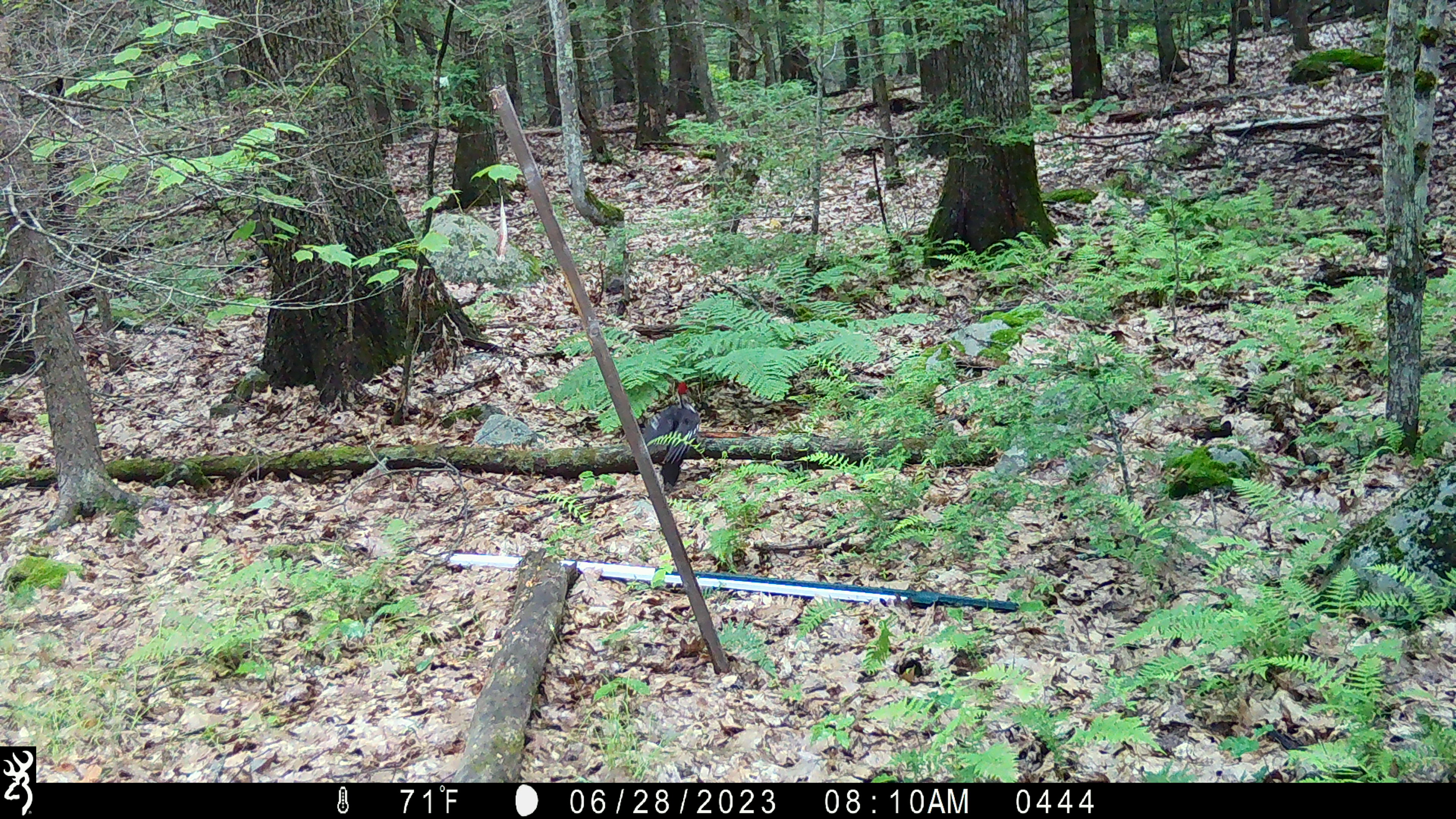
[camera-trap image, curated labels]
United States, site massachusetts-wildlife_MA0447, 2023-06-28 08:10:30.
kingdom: Animalia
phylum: Chordata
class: Aves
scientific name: Aves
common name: bird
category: bird sp.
Bird sp. (bird) (Aves).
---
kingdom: Animalia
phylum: Chordata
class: Aves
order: Piciformes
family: Picidae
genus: Dryocopus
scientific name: Dryocopus pileatus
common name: pileated woodpecker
Pileated woodpecker (Dryocopus pileatus).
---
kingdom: Animalia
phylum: Chordata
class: Aves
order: Piciformes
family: Picidae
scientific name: Picidae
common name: woodpecker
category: woodpecker sp.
Woodpecker sp. (woodpecker) (Picidae).